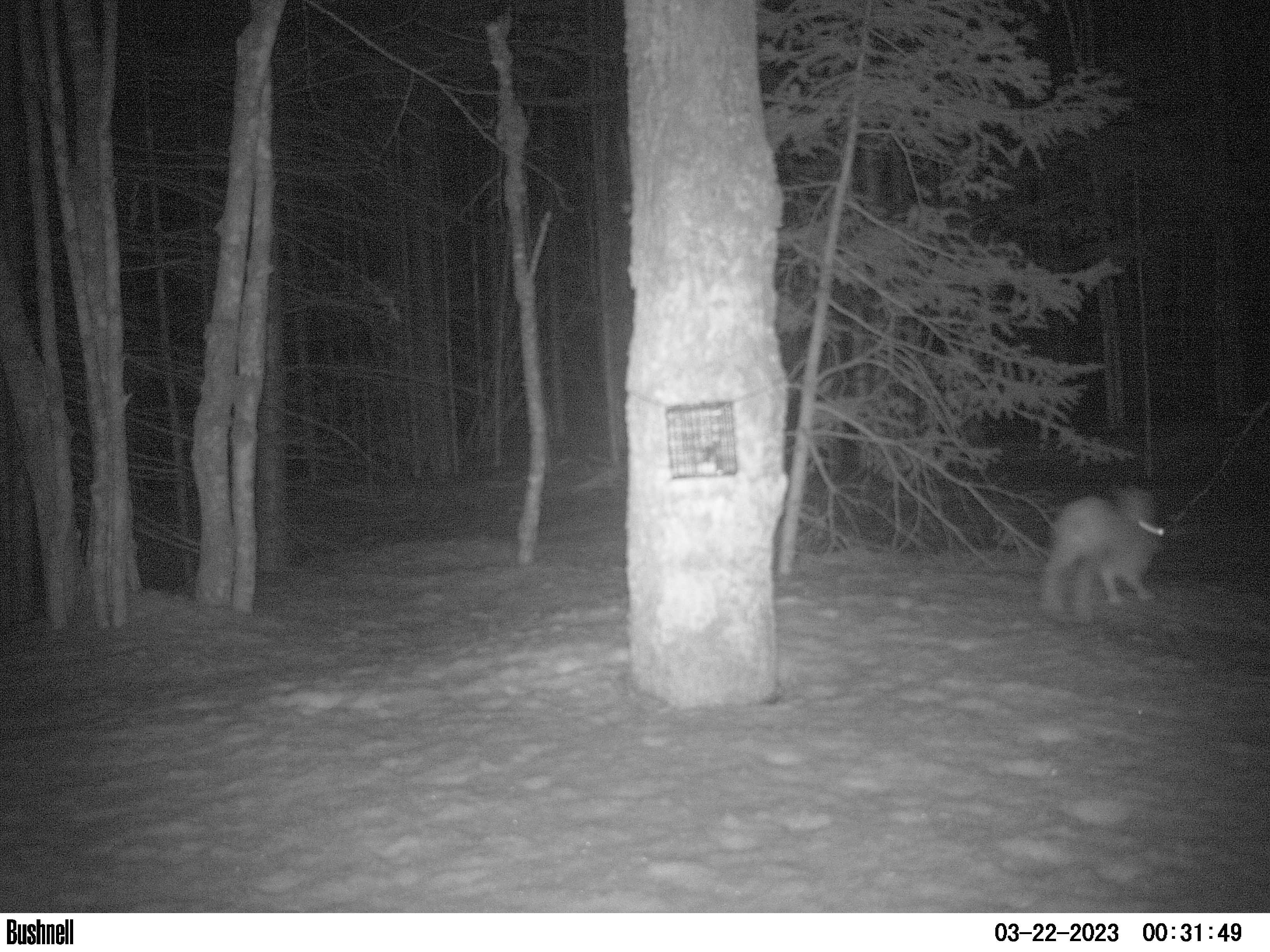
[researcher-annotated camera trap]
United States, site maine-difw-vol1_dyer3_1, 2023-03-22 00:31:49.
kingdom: Animalia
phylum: Chordata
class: Mammalia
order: Lagomorpha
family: Leporidae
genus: Lepus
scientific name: Lepus americanus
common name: snowshoe hare